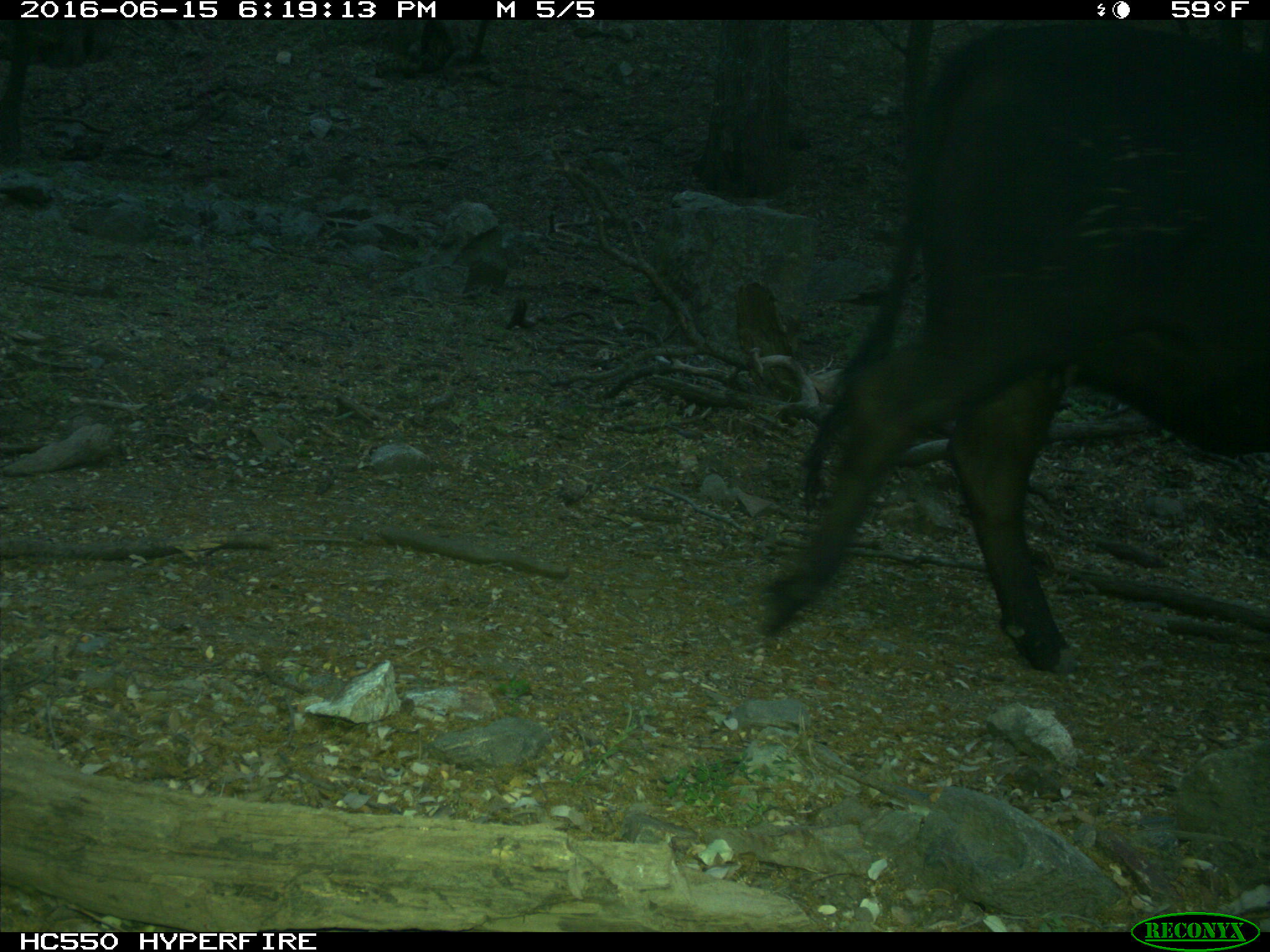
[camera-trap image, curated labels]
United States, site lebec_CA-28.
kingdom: Animalia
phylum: Chordata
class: Mammalia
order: Artiodactyla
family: Bovidae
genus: Bos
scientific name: Bos taurus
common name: domestic cow